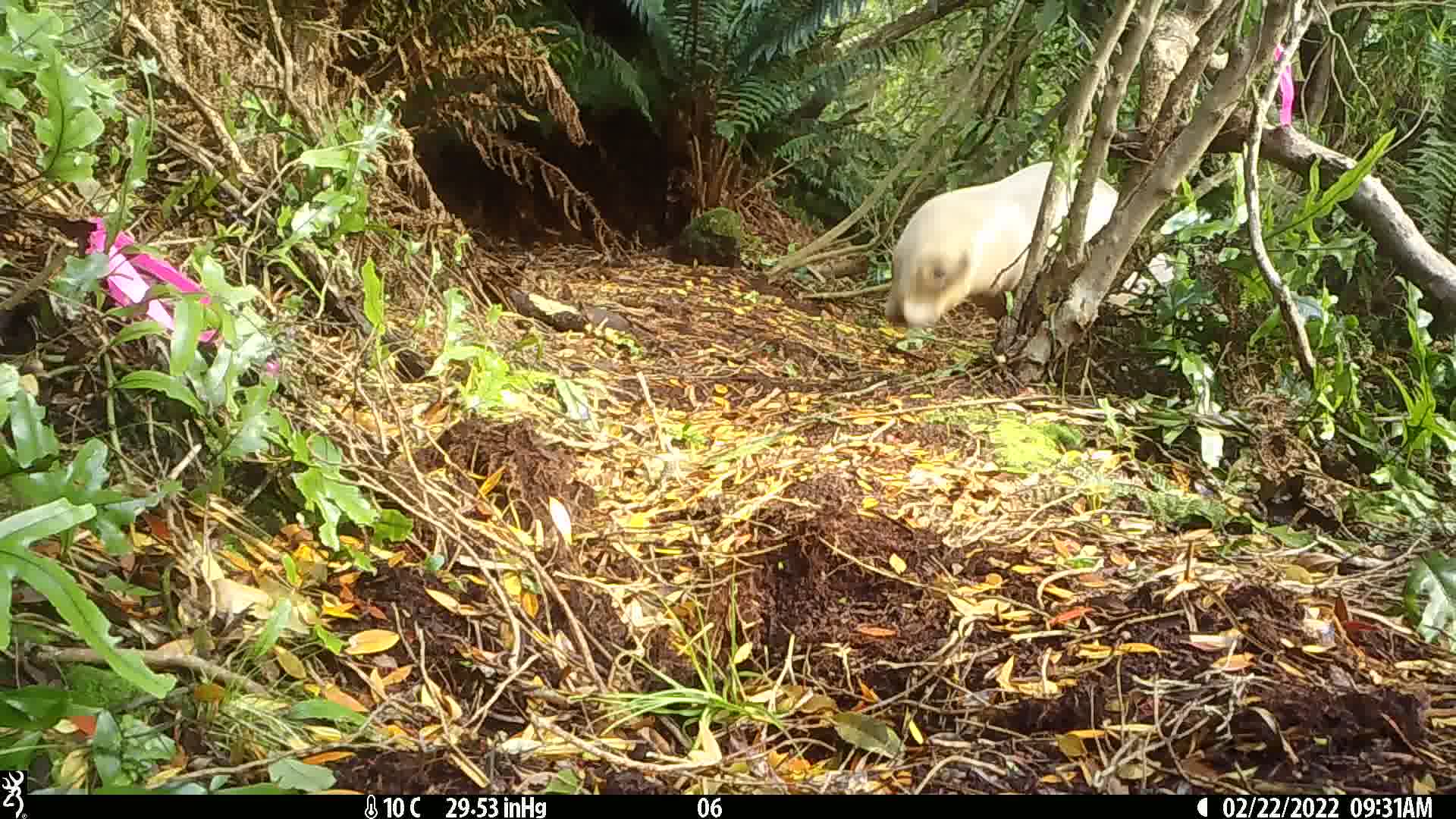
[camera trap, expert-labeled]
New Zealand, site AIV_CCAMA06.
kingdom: Animalia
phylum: Chordata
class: Mammalia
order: Carnivora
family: Otariidae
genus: Phocarctos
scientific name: Phocarctos hookeri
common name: new zealand sea lion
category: sealion